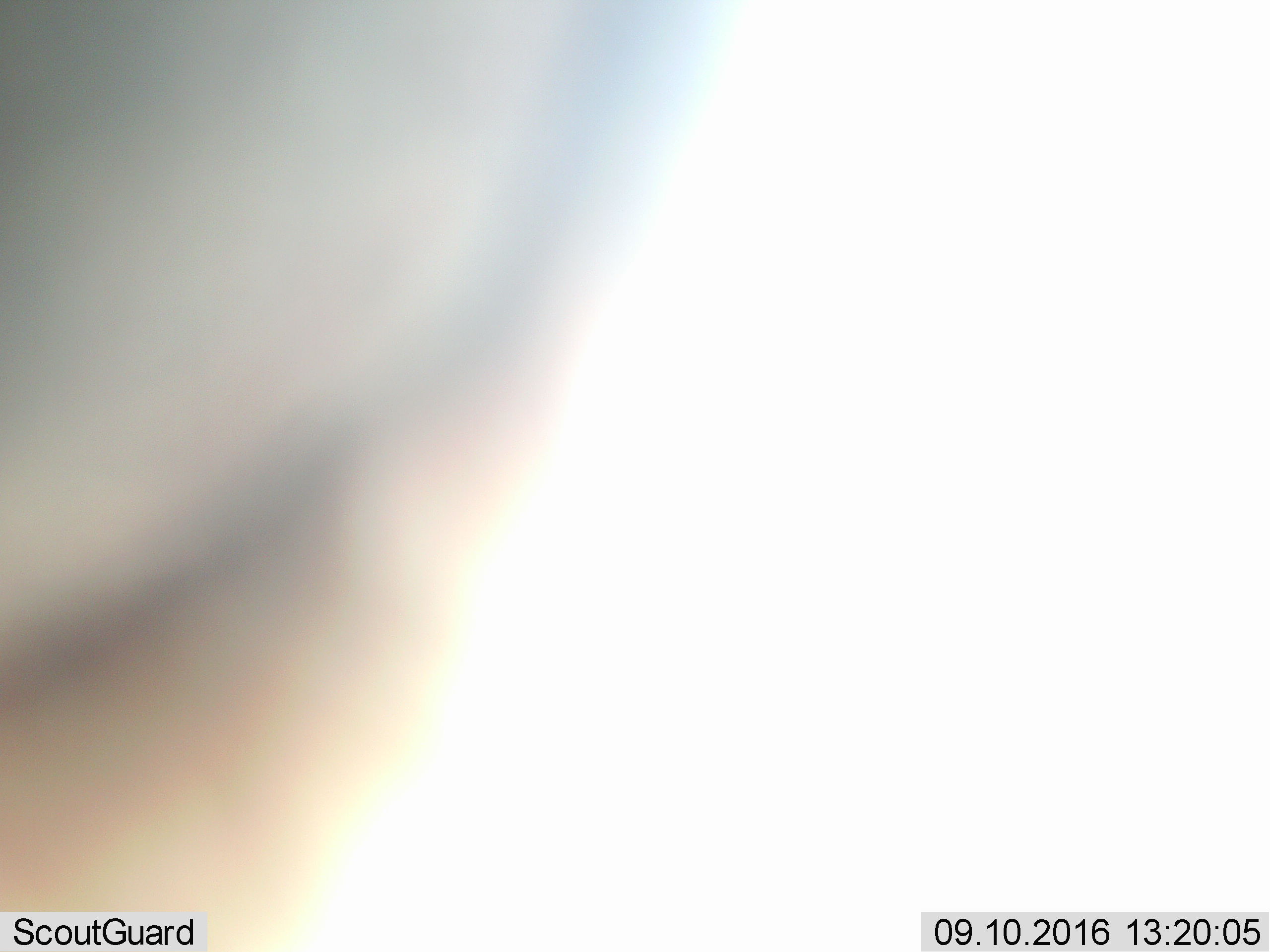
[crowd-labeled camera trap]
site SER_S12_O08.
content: unidentified animal